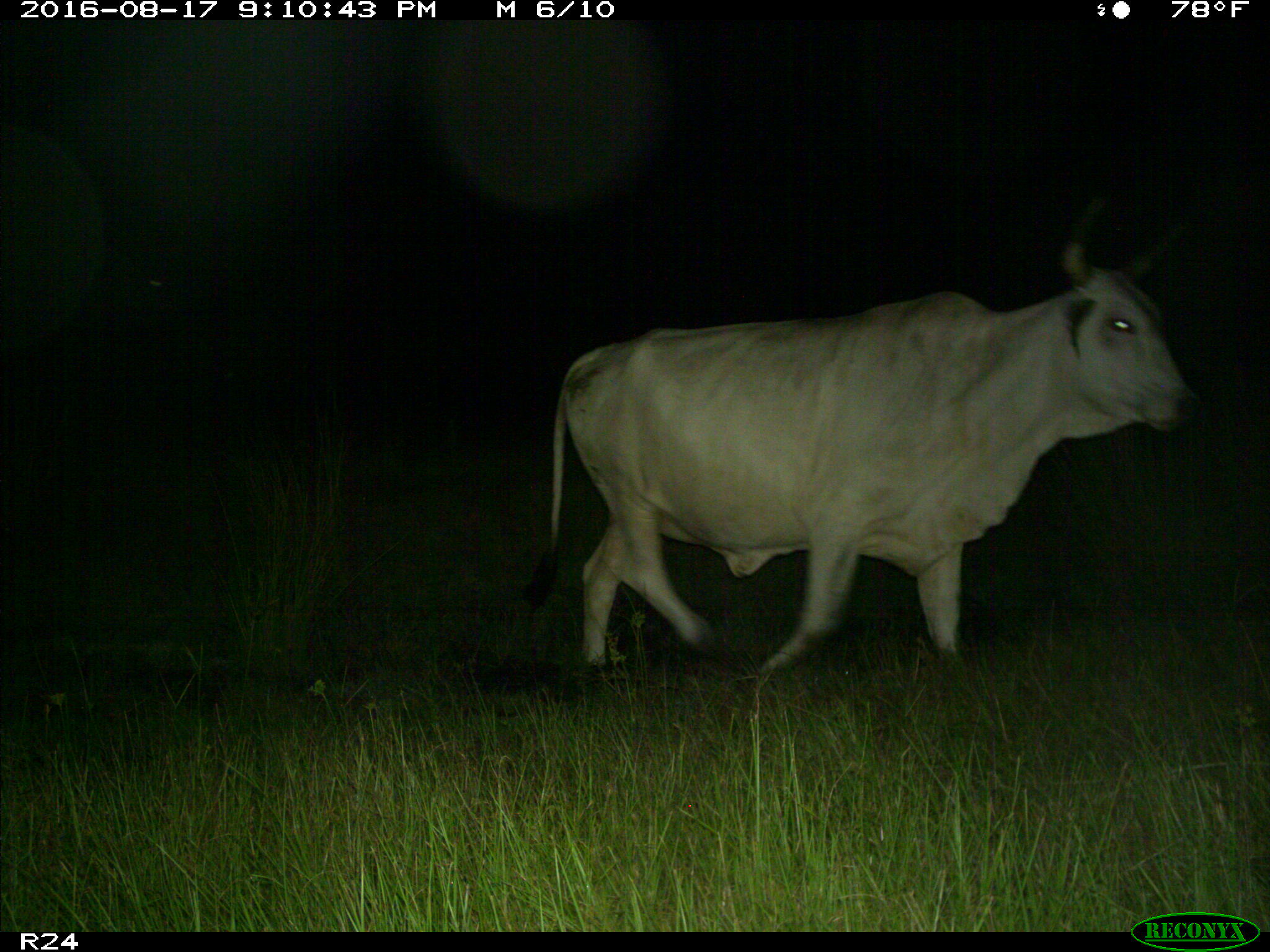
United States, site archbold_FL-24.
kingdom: Animalia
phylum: Chordata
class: Mammalia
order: Artiodactyla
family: Bovidae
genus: Bos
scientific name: Bos taurus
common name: domestic cow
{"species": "Bos taurus (domestic cow)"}